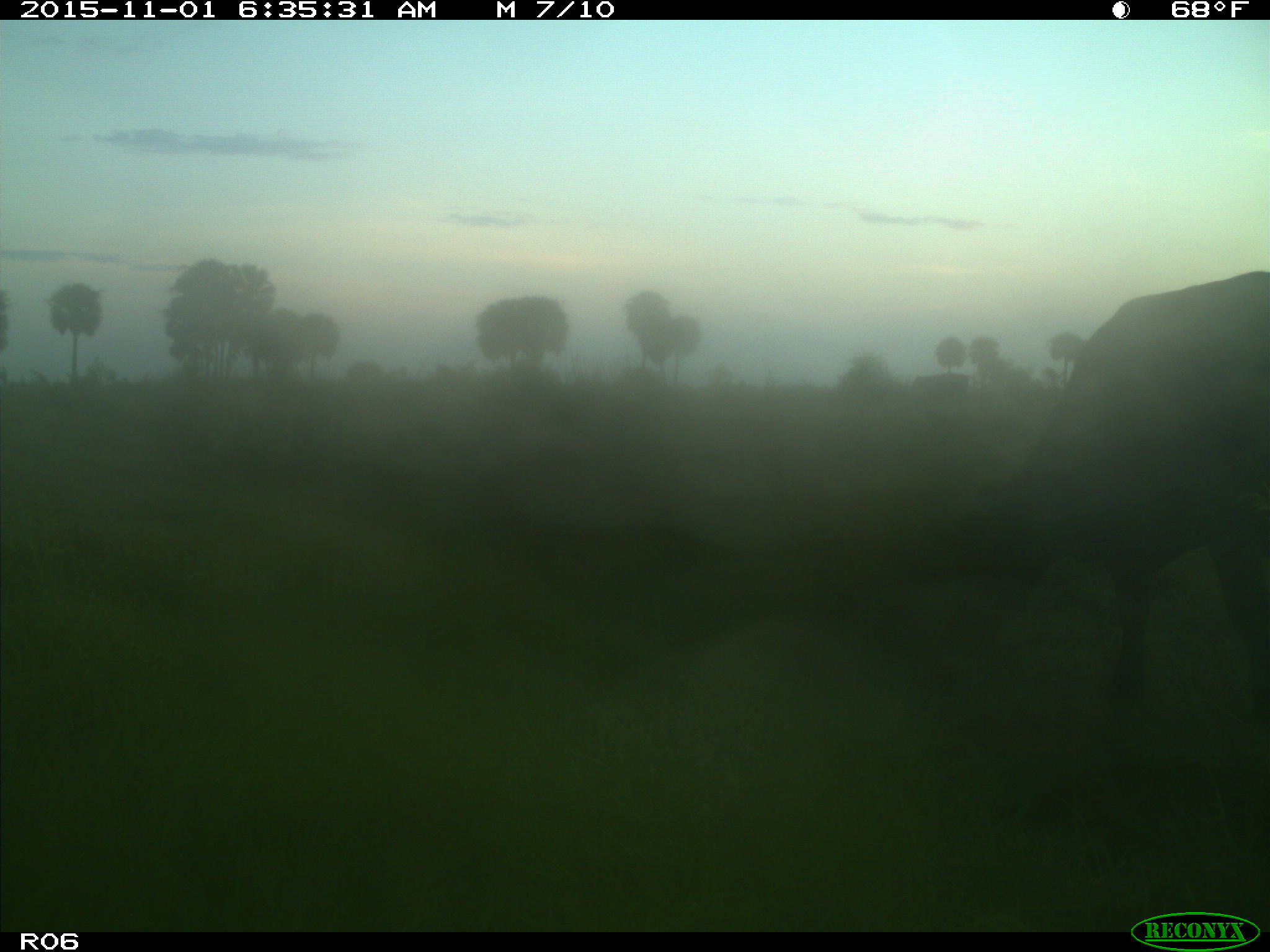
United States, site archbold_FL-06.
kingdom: Animalia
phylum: Chordata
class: Mammalia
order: Artiodactyla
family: Bovidae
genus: Bos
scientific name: Bos taurus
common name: domestic cow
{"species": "Bos taurus (domestic cow)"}